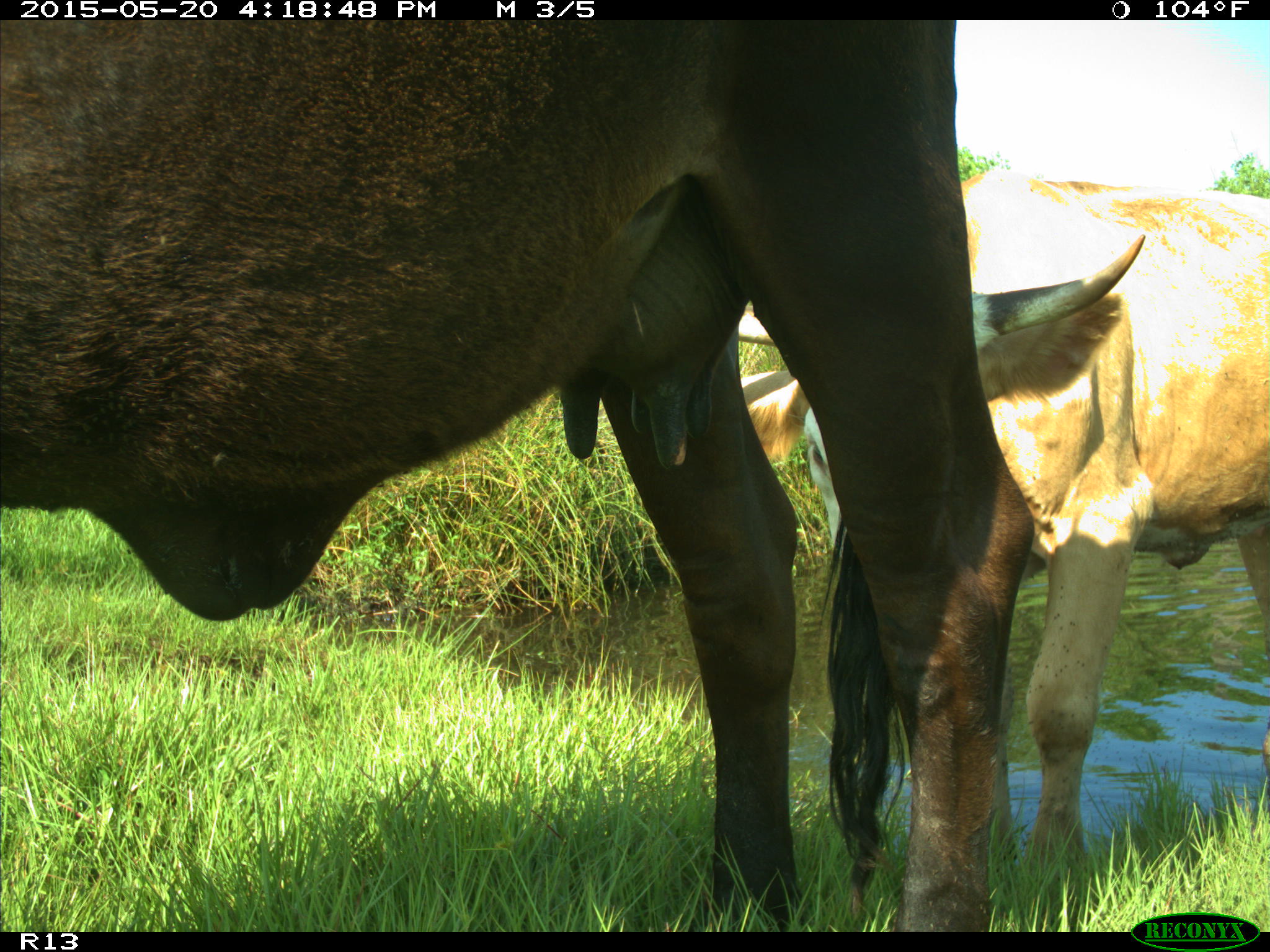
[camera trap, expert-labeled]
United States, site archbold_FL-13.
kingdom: Animalia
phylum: Chordata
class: Mammalia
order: Artiodactyla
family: Bovidae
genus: Bos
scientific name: Bos taurus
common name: domestic cow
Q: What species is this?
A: Bos taurus (domestic cow).